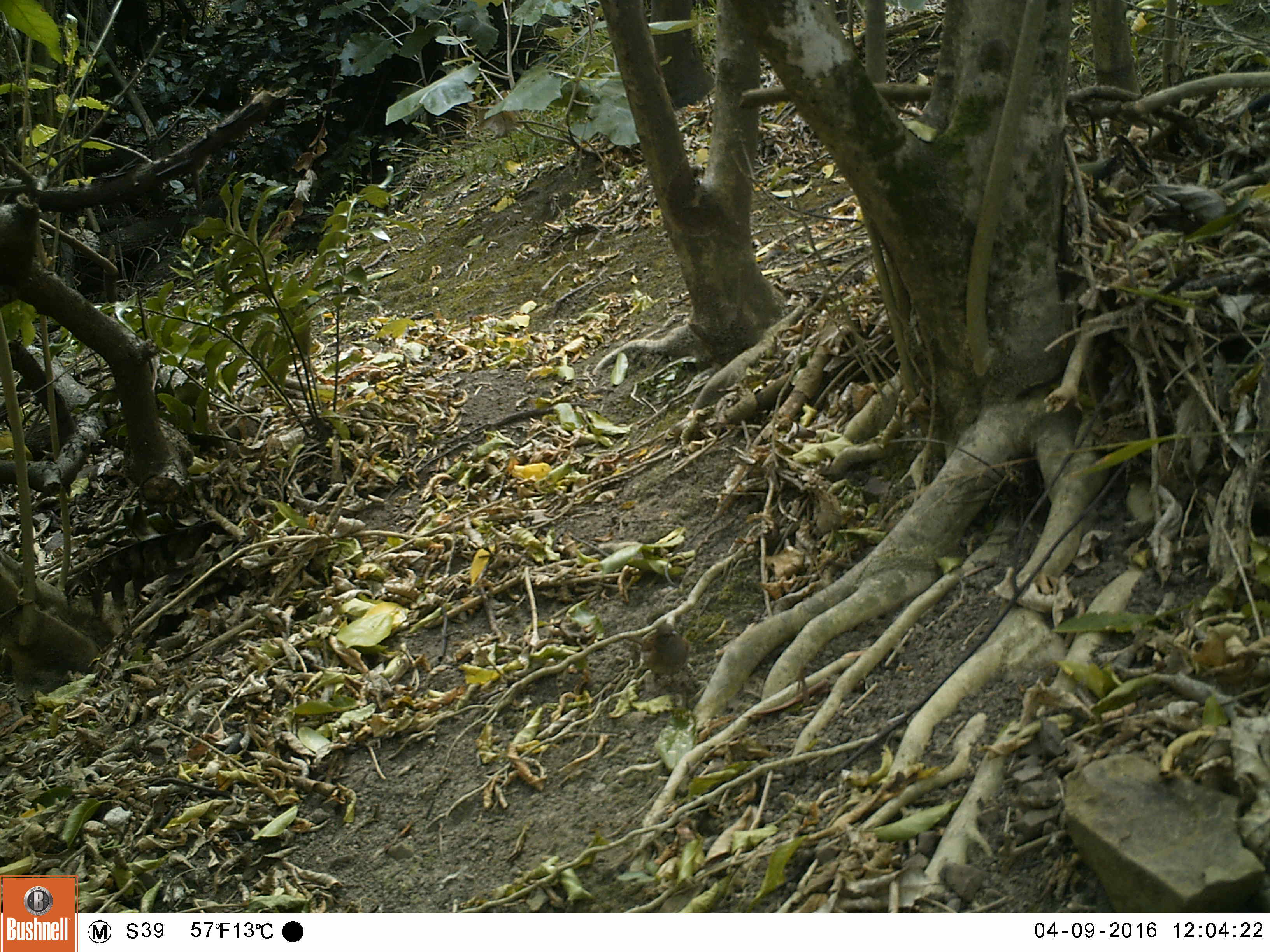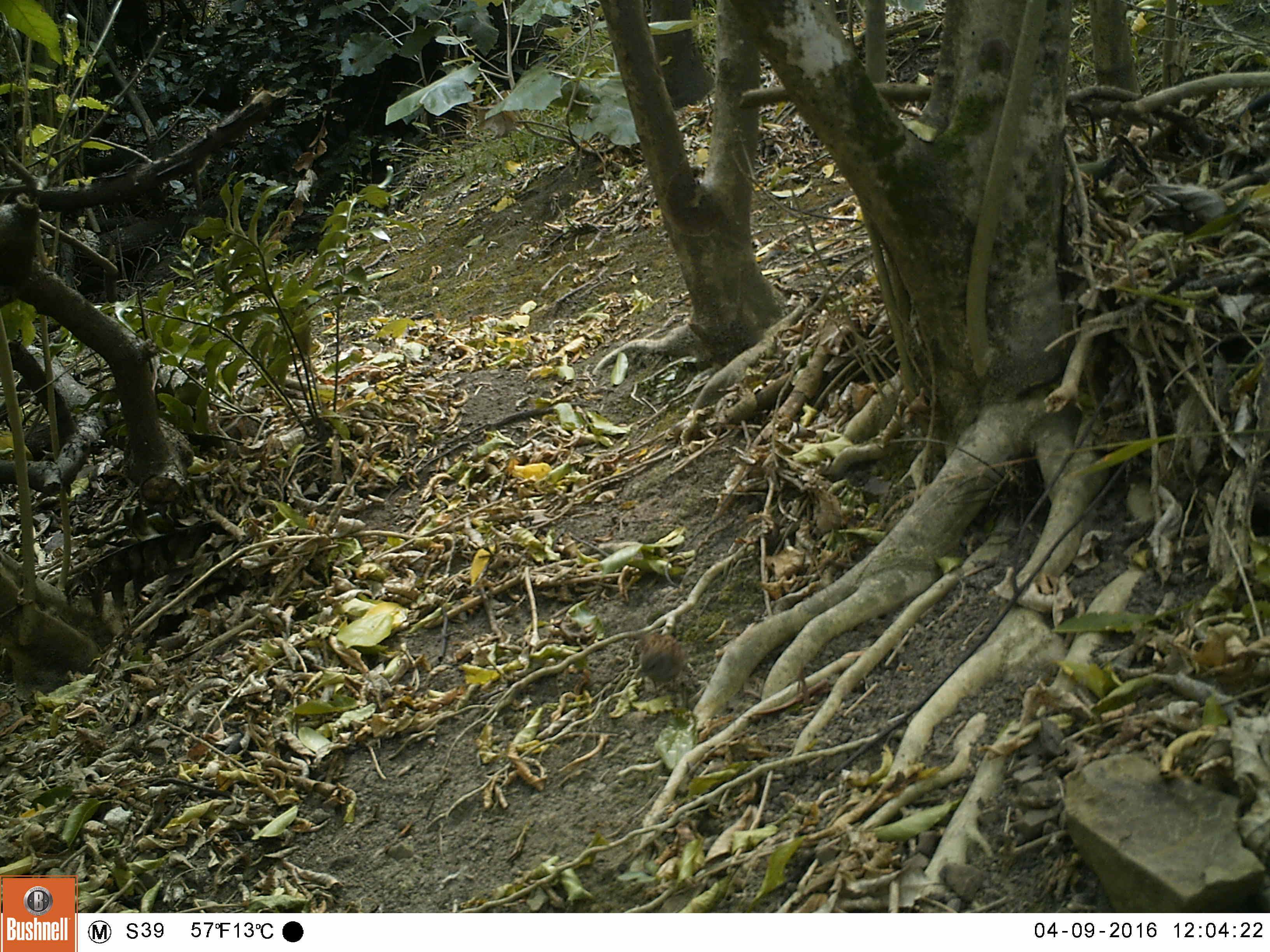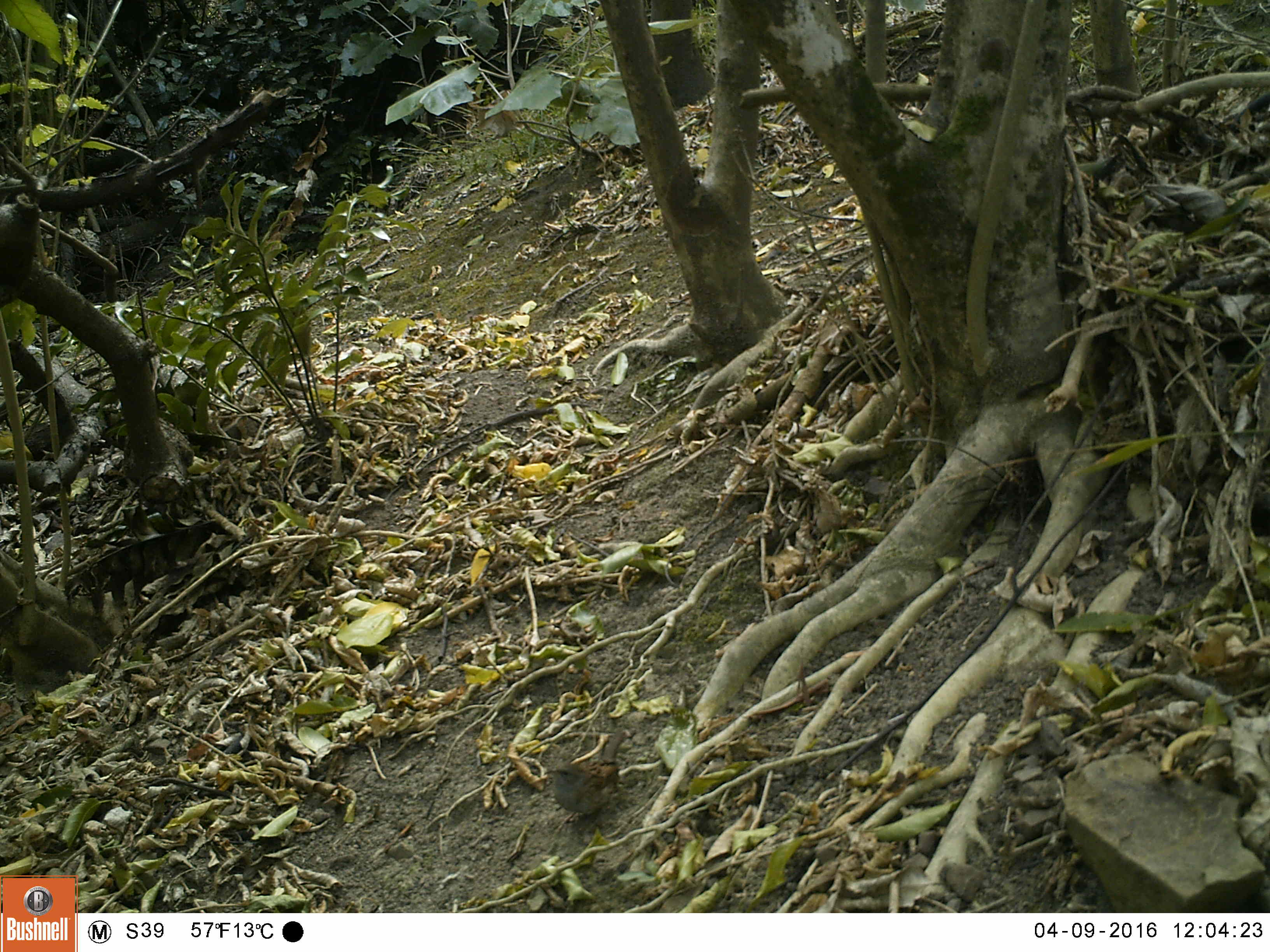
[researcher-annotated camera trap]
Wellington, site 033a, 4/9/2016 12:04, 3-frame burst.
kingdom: Animalia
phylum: Chordata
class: Aves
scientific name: Aves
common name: bird